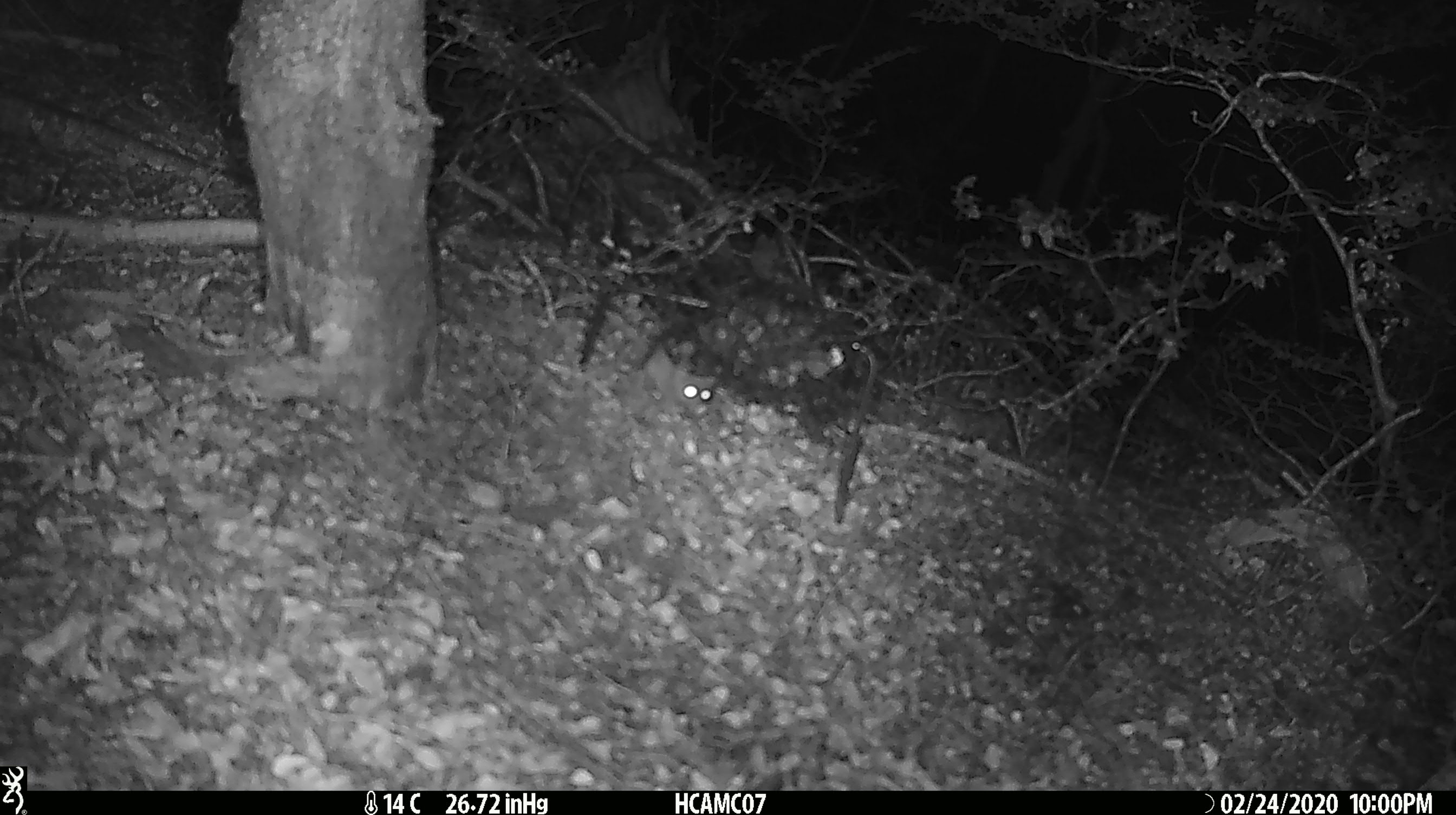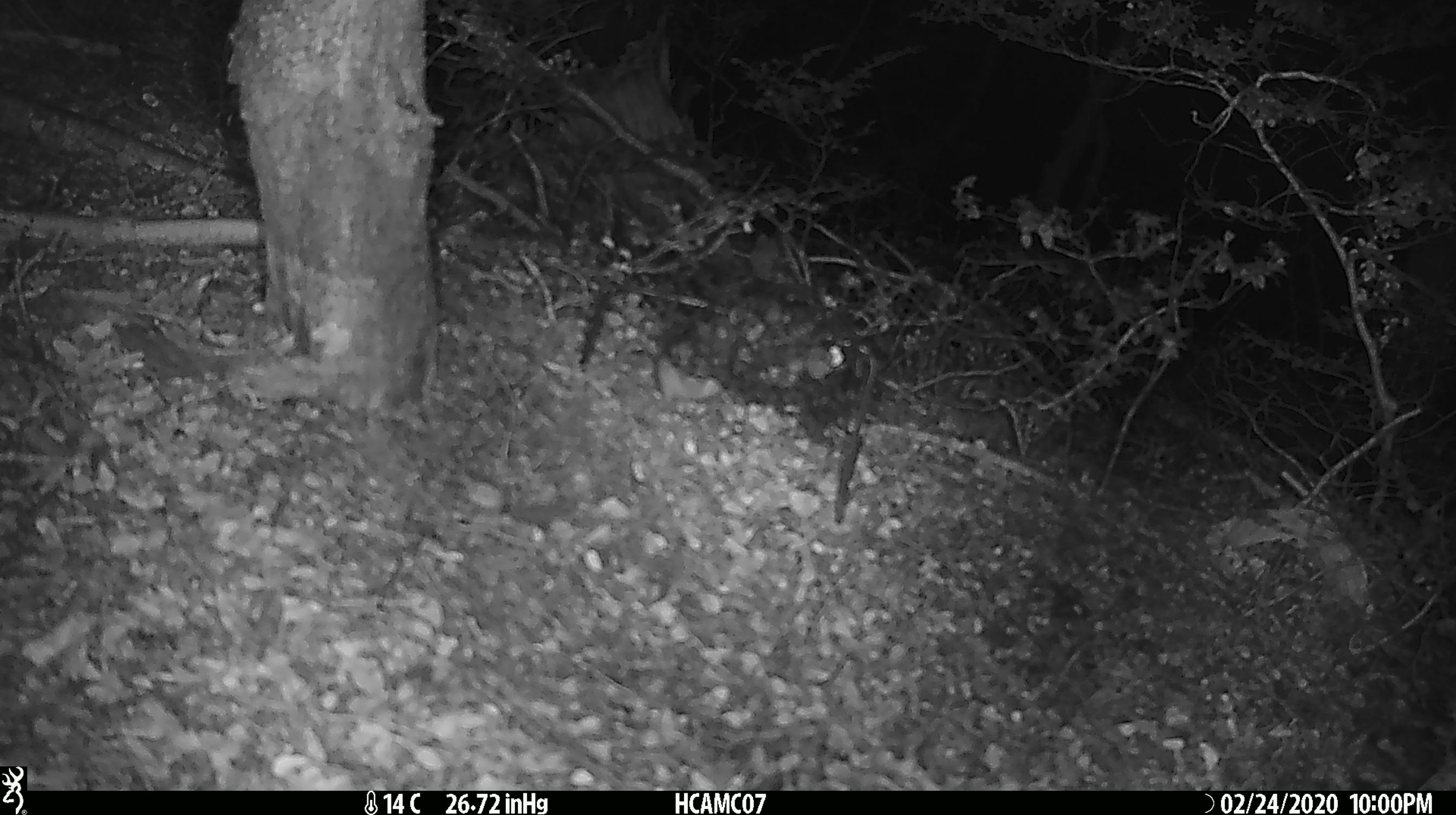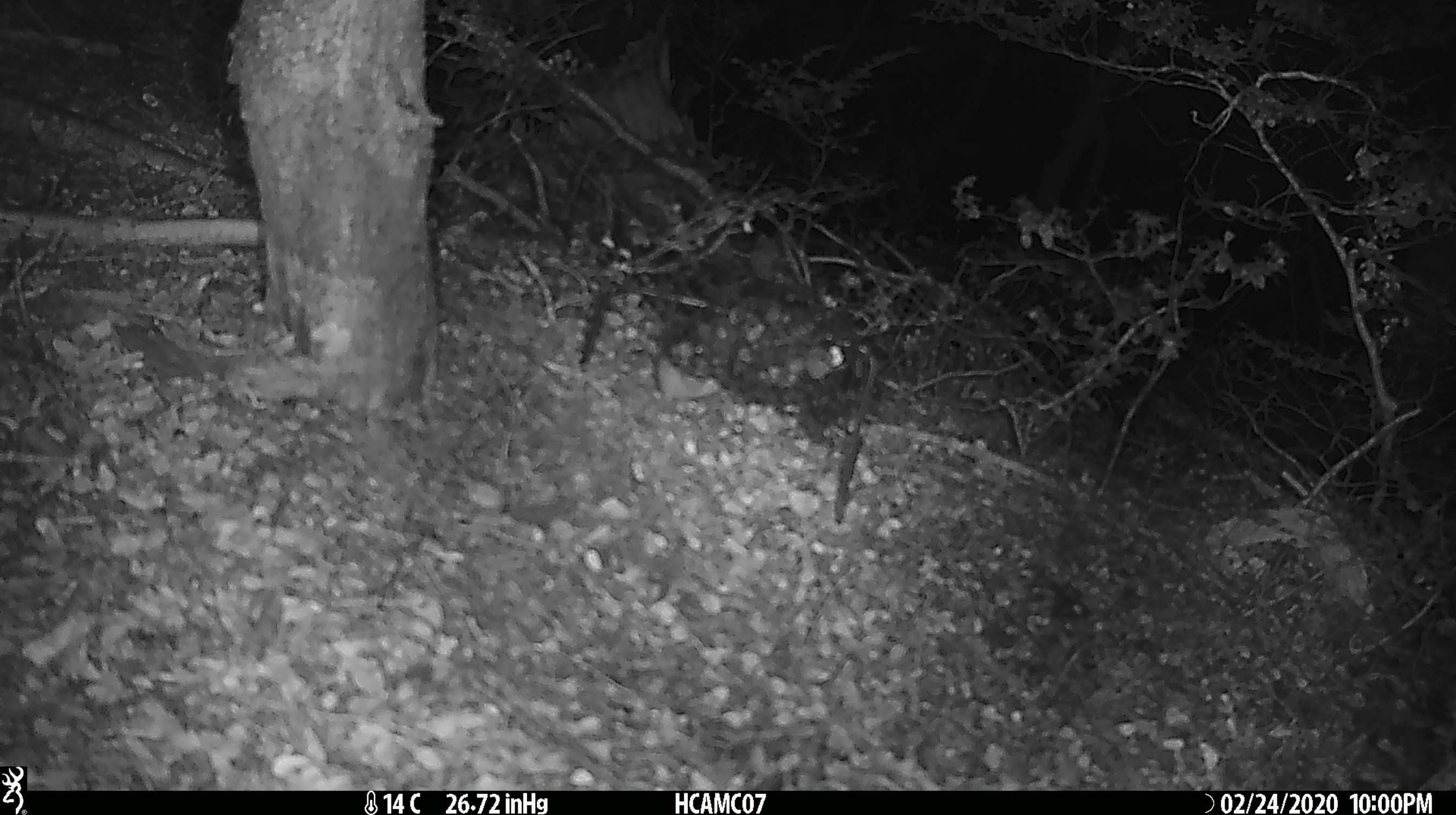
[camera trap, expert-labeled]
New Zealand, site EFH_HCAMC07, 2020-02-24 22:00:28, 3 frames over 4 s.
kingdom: Animalia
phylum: Chordata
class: Mammalia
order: Rodentia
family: Muridae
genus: Mus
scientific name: Mus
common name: mouse